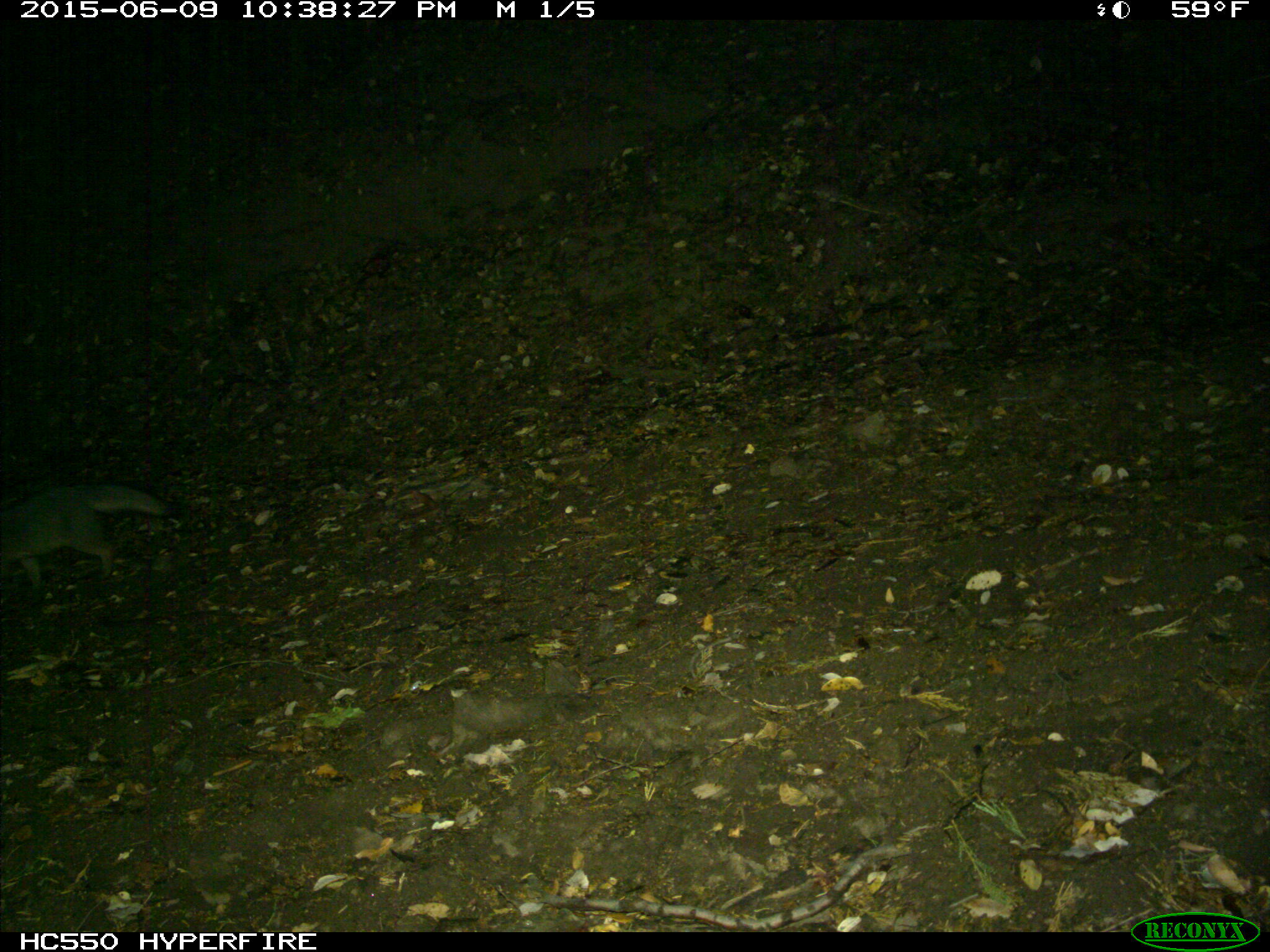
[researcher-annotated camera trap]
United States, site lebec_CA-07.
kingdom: Animalia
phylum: Chordata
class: Mammalia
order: Carnivora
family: Canidae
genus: Urocyon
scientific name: Urocyon cinereoargenteus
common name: gray fox